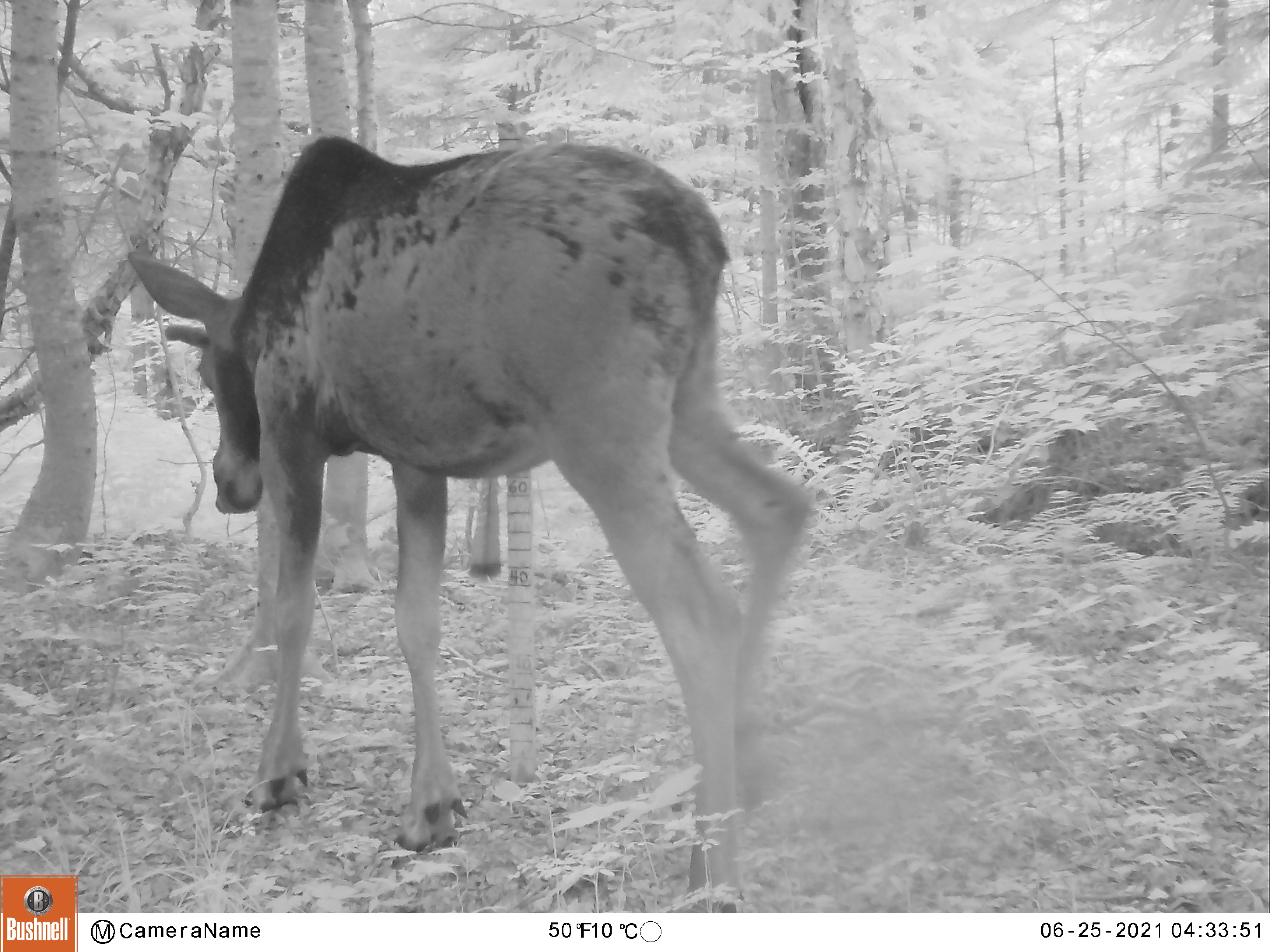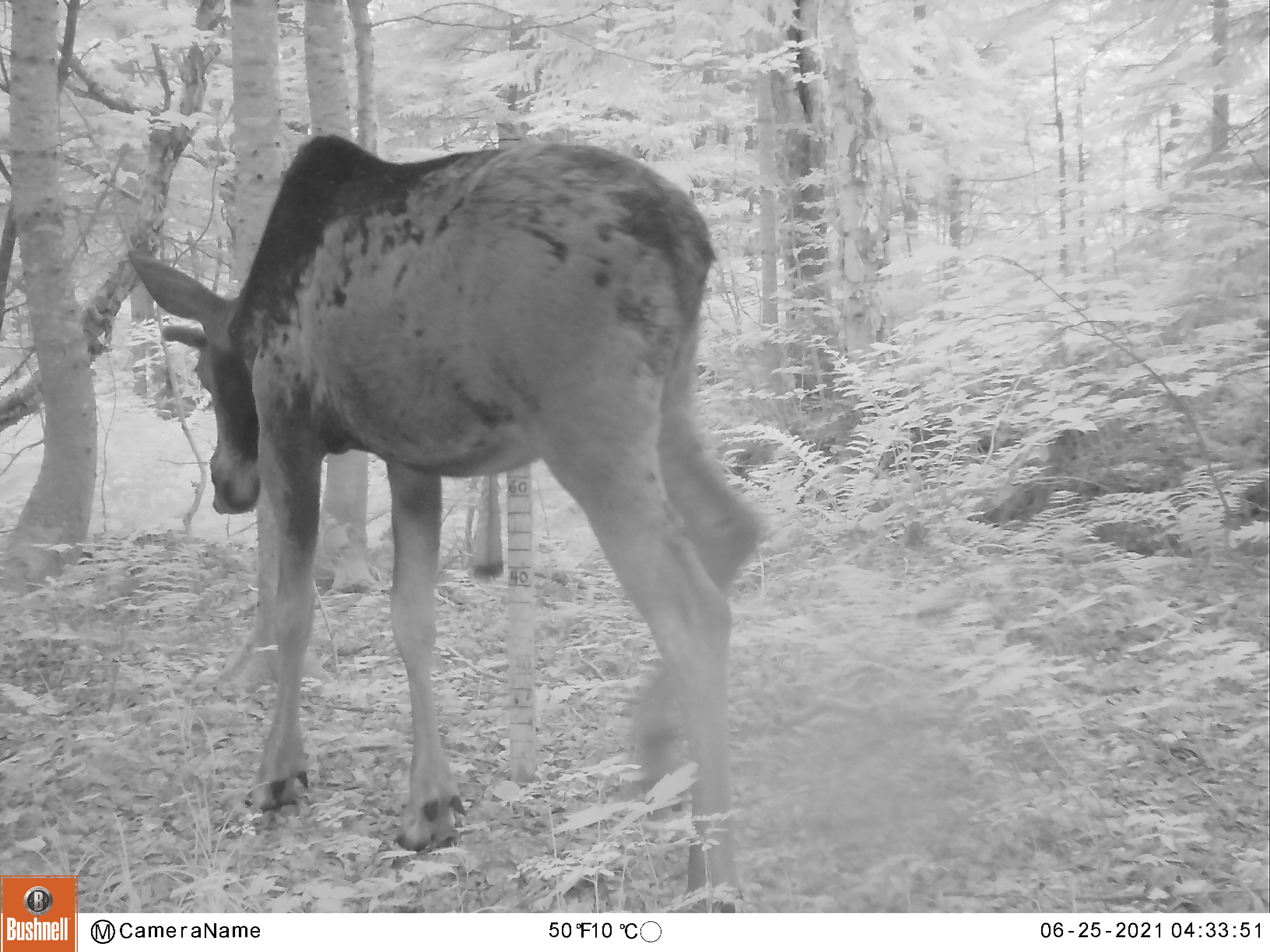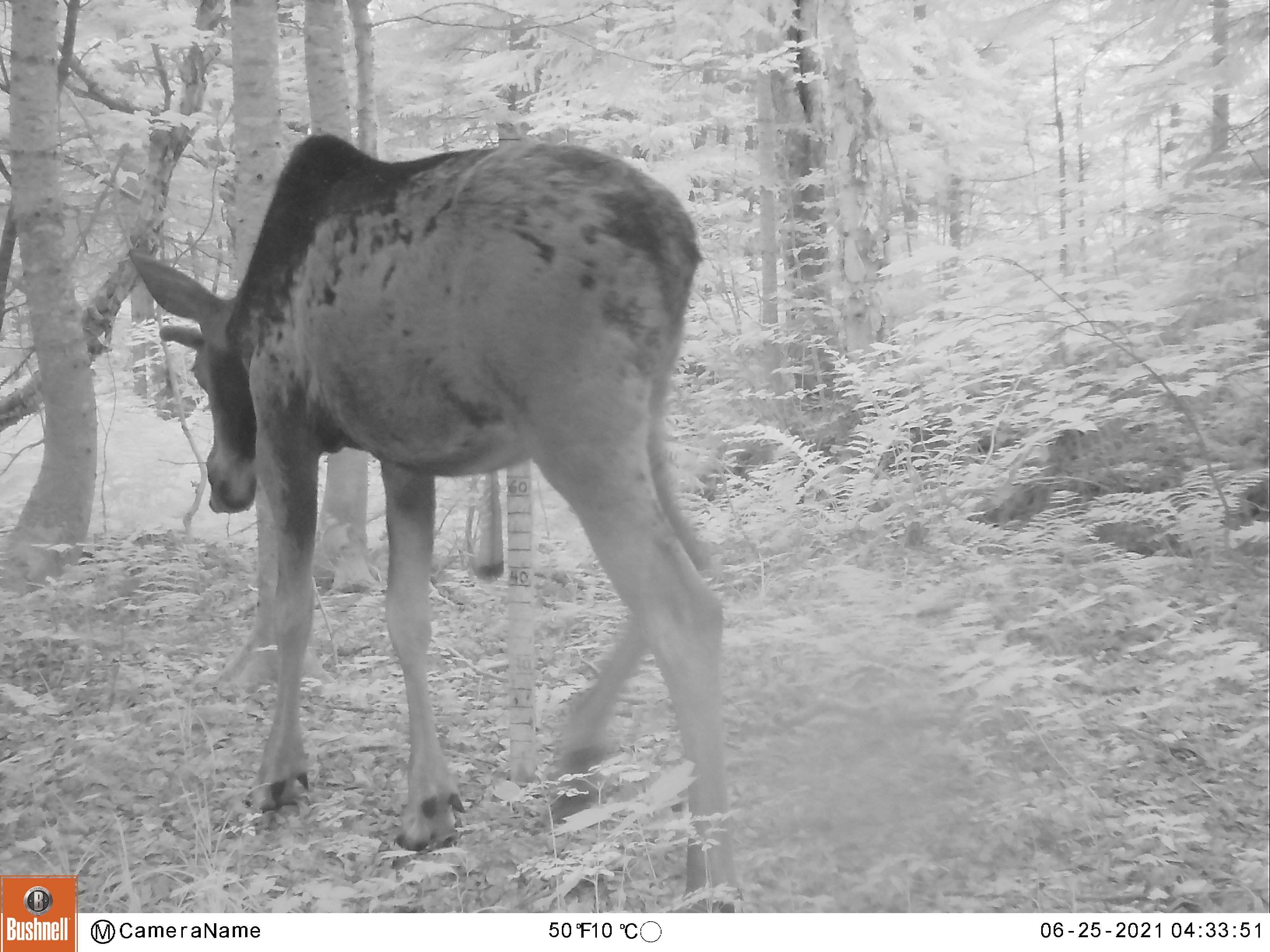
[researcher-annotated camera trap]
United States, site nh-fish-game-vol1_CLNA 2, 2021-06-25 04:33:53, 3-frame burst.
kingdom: Animalia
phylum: Chordata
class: Mammalia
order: Artiodactyla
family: Cervidae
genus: Alces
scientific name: Alces alces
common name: moose